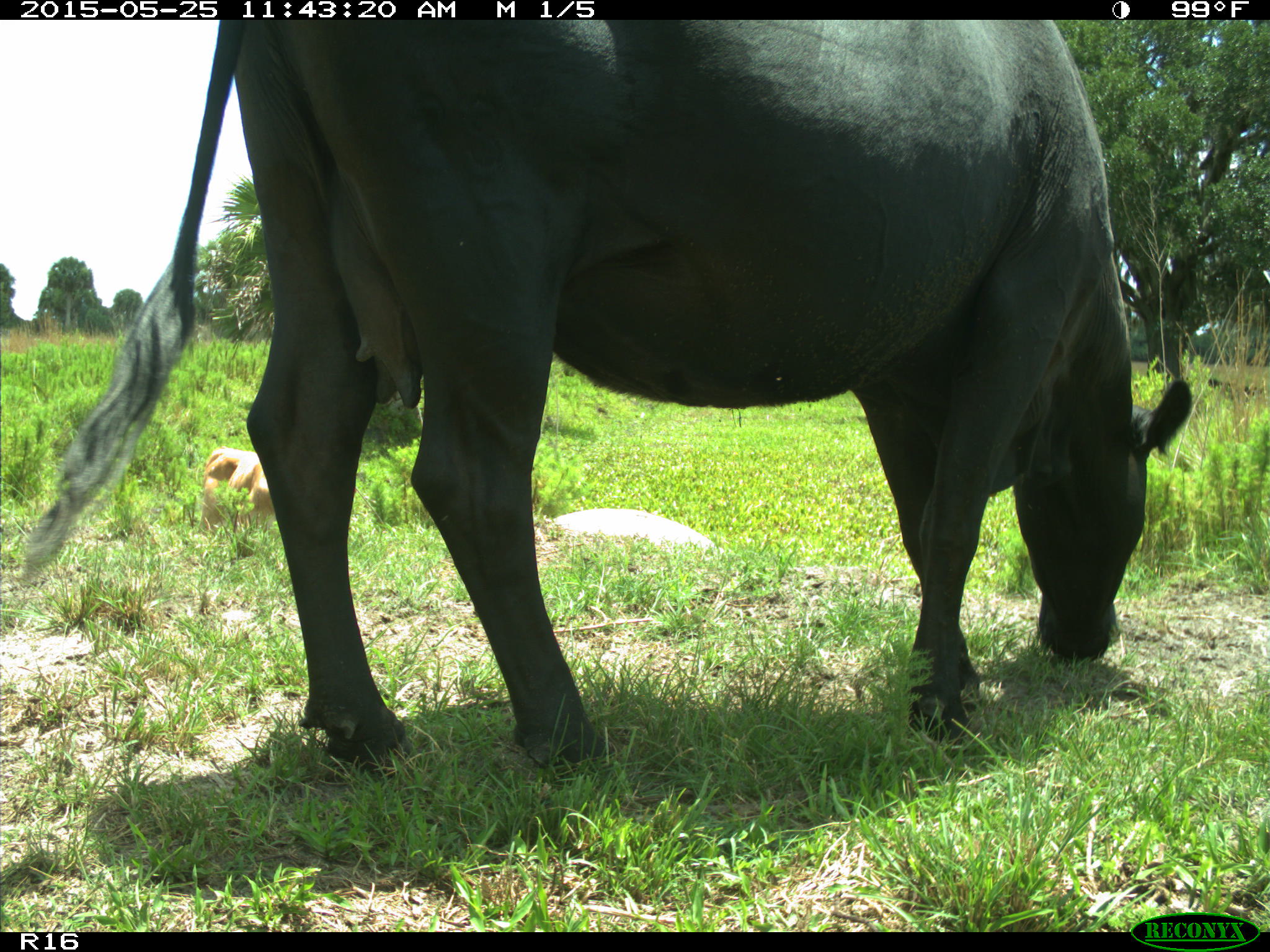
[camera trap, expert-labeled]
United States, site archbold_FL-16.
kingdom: Animalia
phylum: Chordata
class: Mammalia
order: Artiodactyla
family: Bovidae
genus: Bos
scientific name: Bos taurus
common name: domestic cow